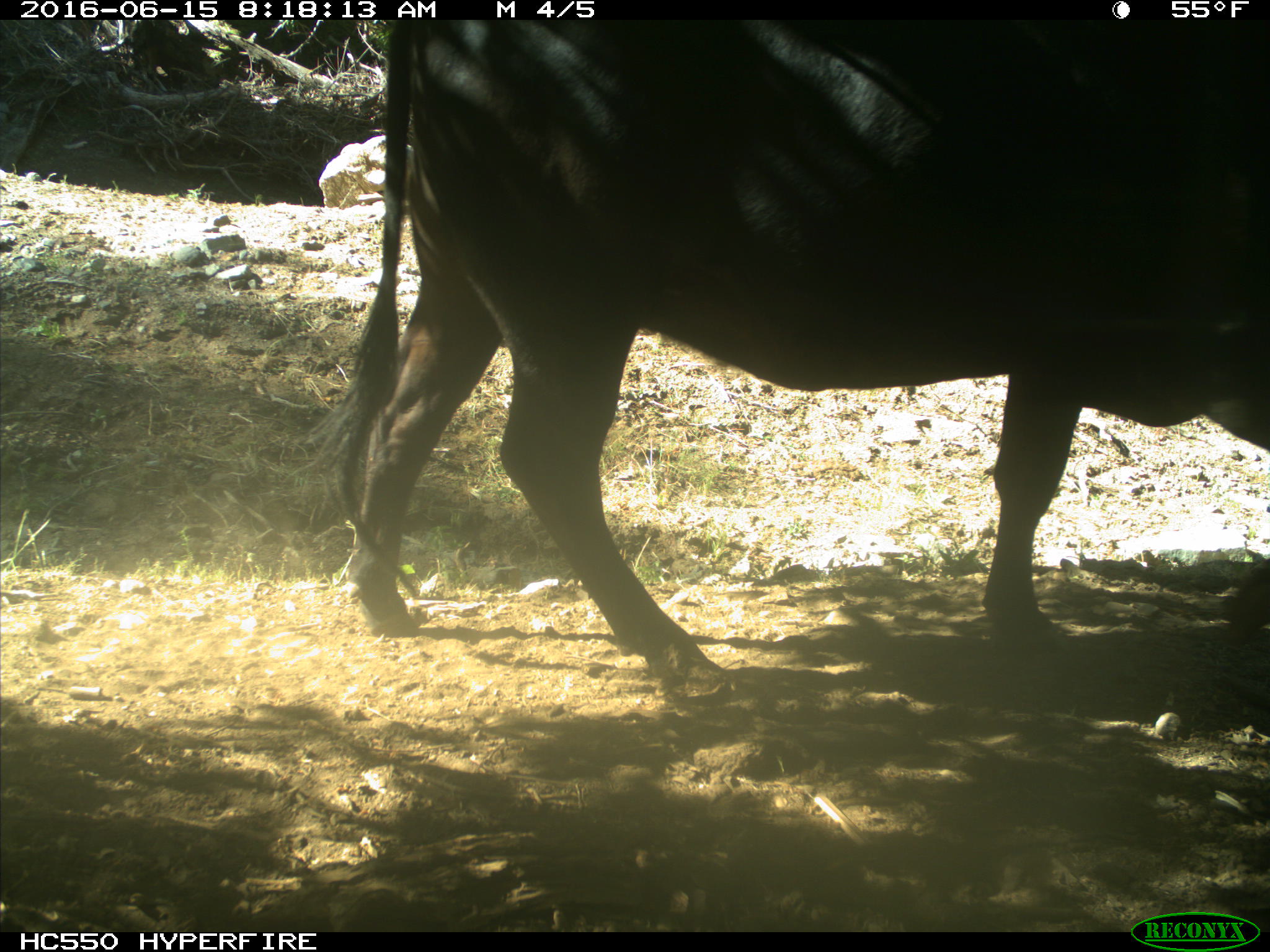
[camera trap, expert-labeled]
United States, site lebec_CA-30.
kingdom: Animalia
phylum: Chordata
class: Mammalia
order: Artiodactyla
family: Bovidae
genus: Bos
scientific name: Bos taurus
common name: domestic cow